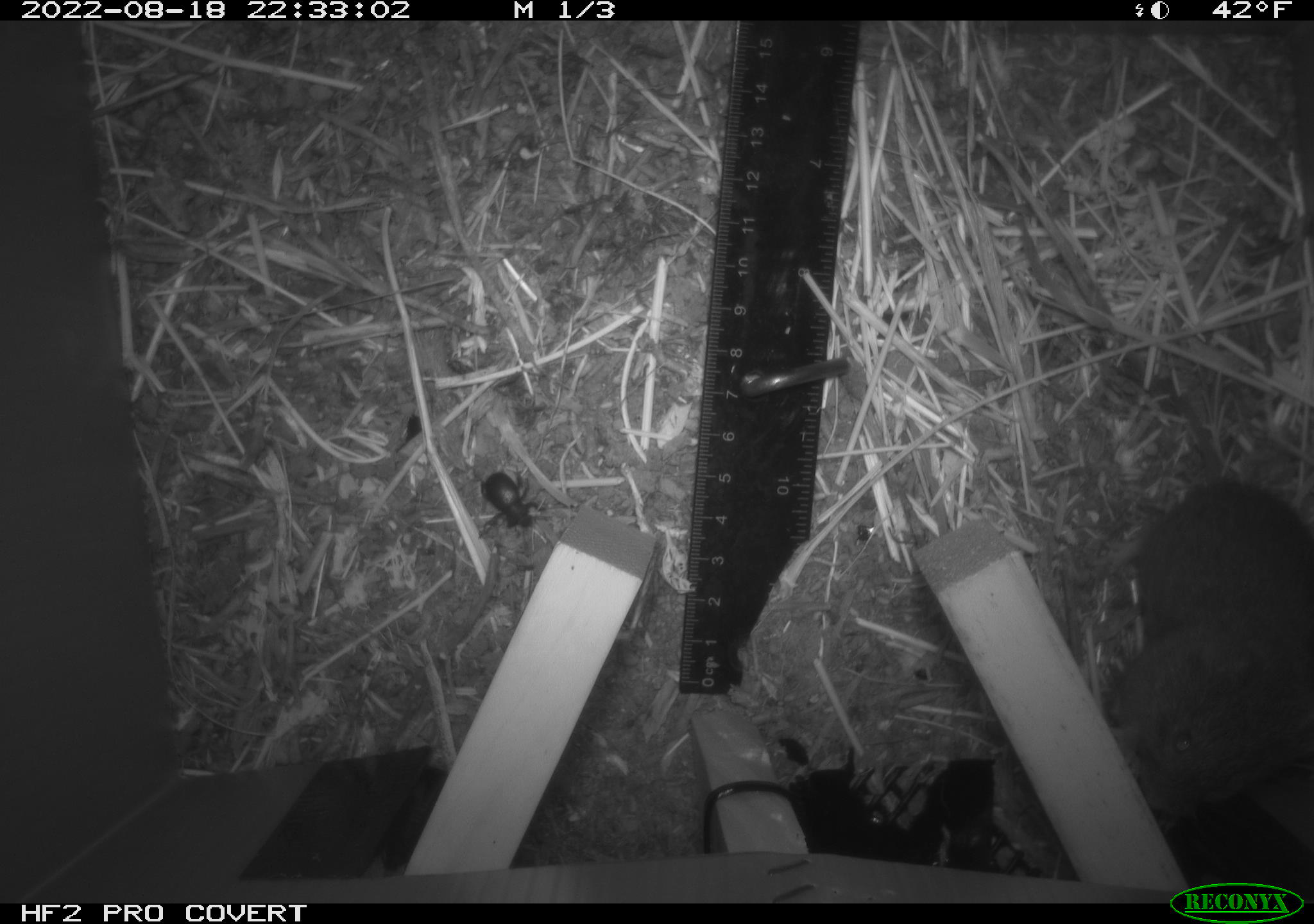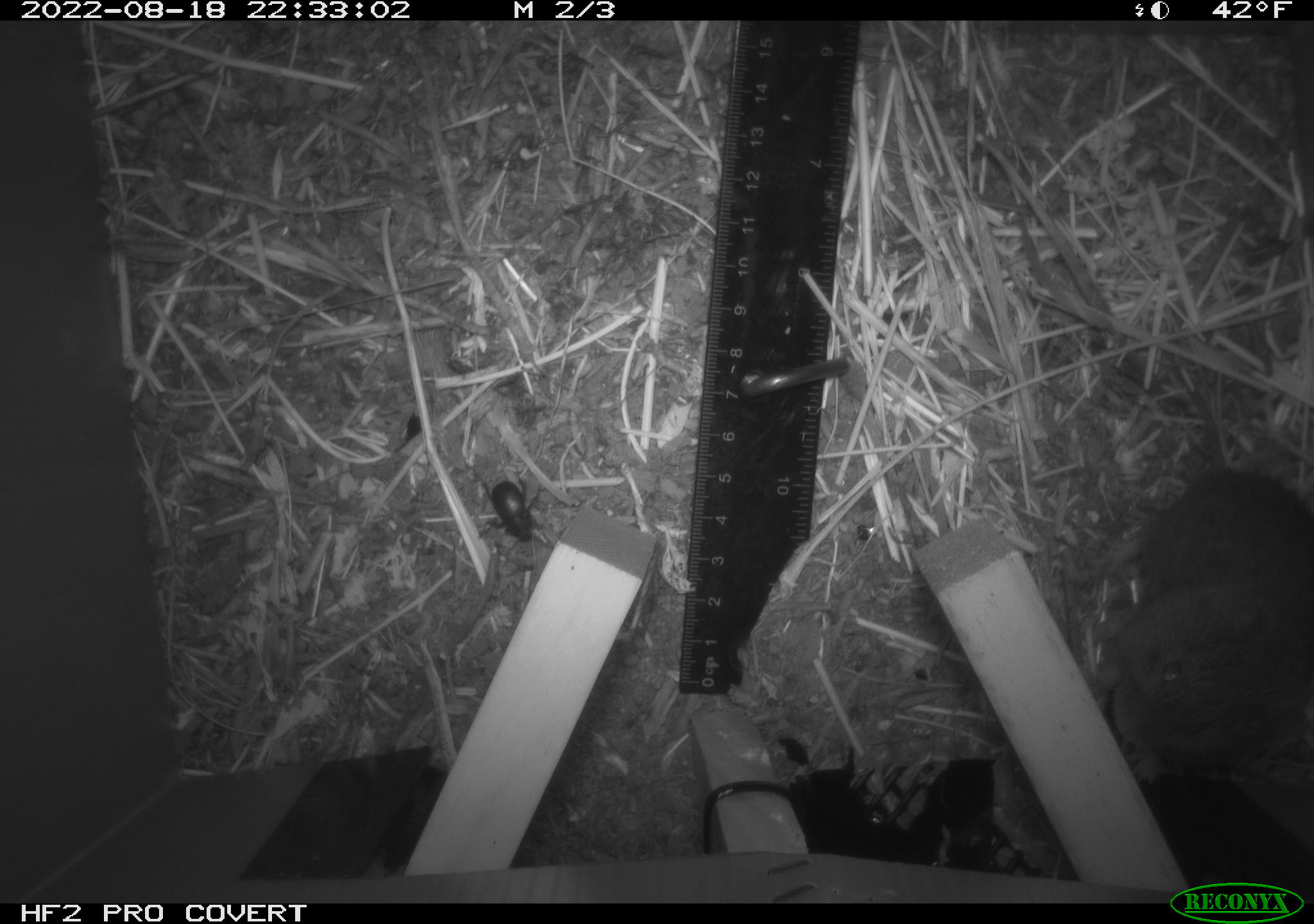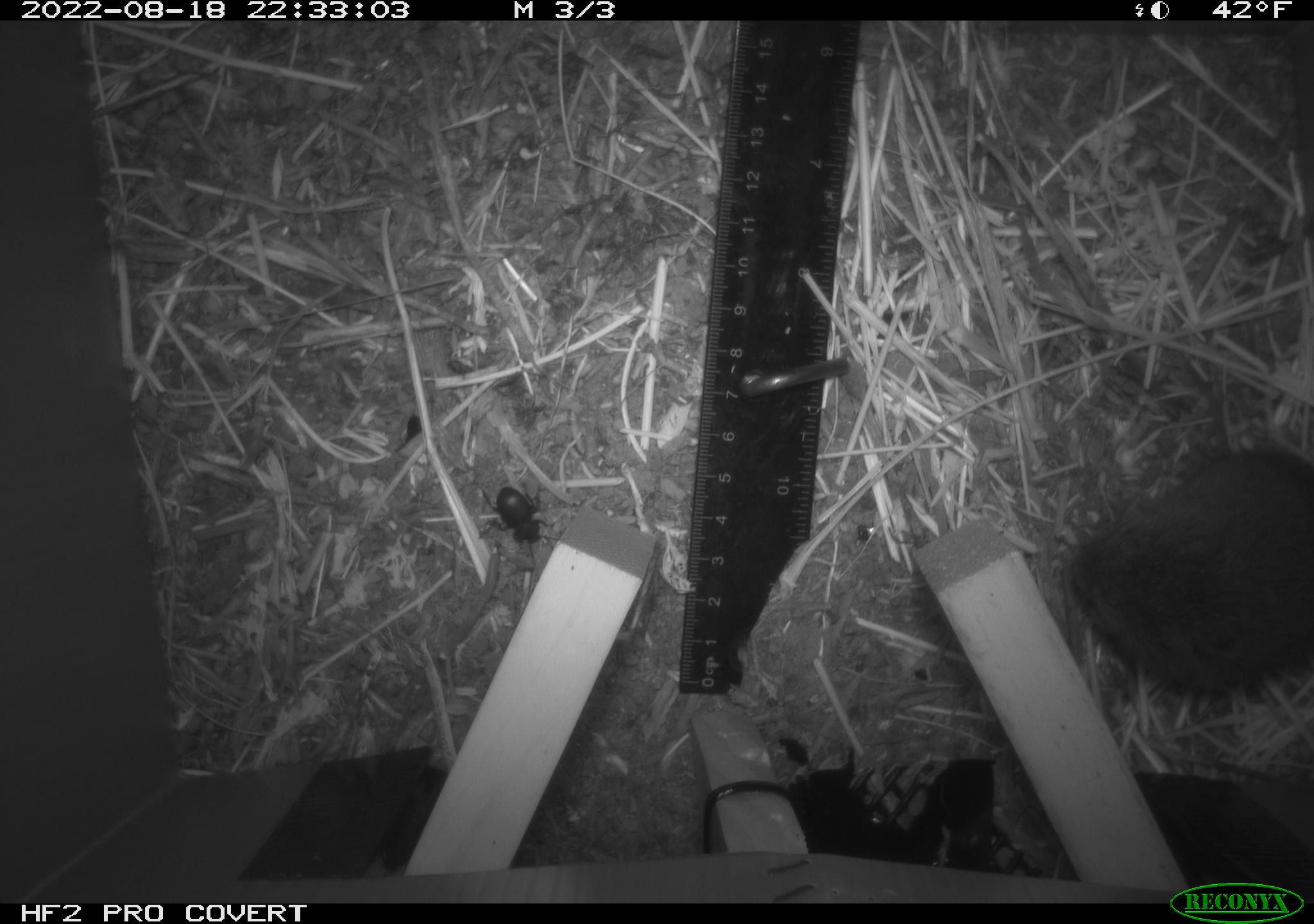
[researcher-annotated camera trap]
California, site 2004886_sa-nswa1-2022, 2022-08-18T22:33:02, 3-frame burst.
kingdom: Animalia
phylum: Chordata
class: Mammalia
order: Rodentia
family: Cricetidae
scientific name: Cricetidae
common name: hamsters, voles, lemmings, and allies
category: cricetidae family